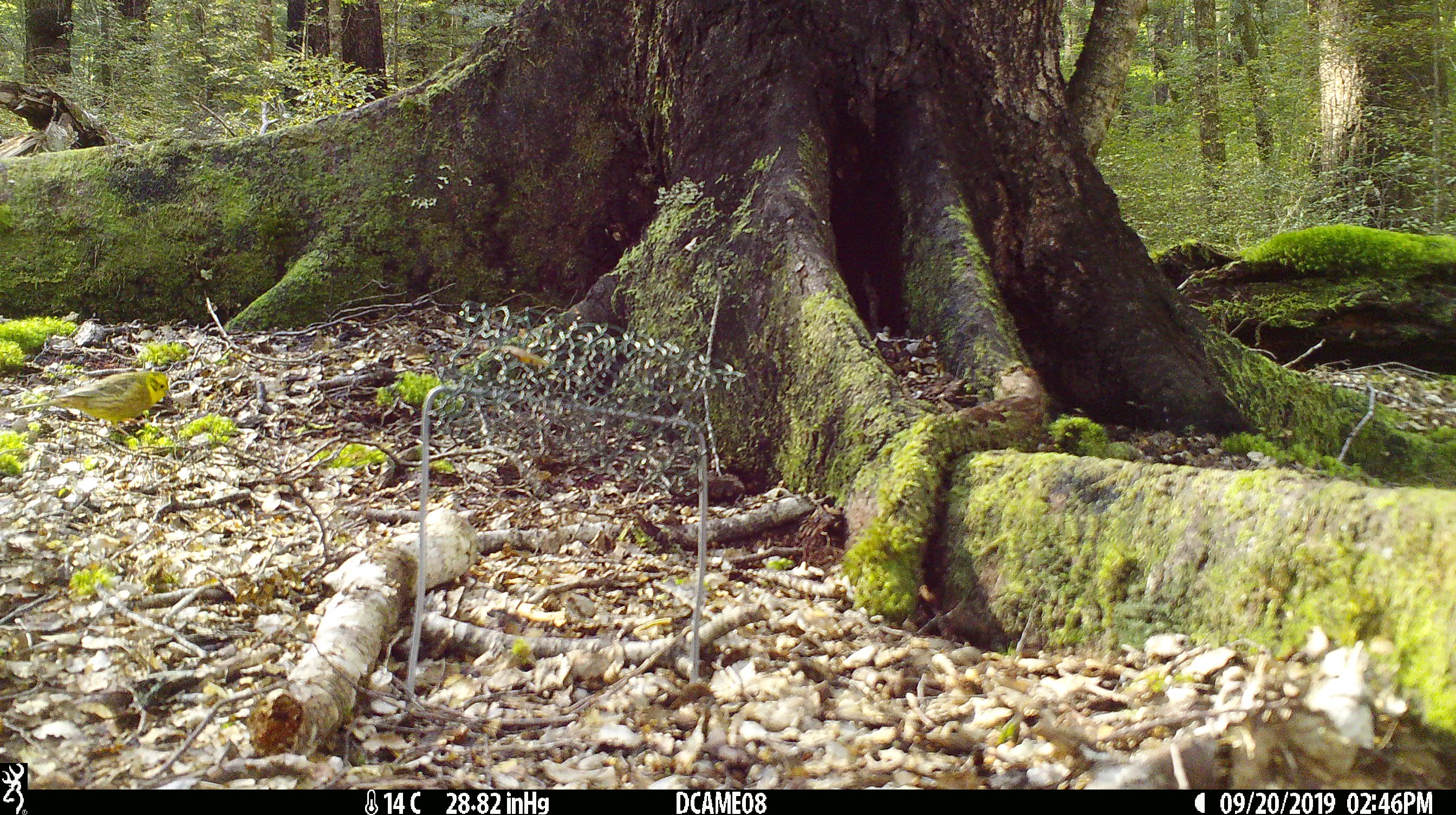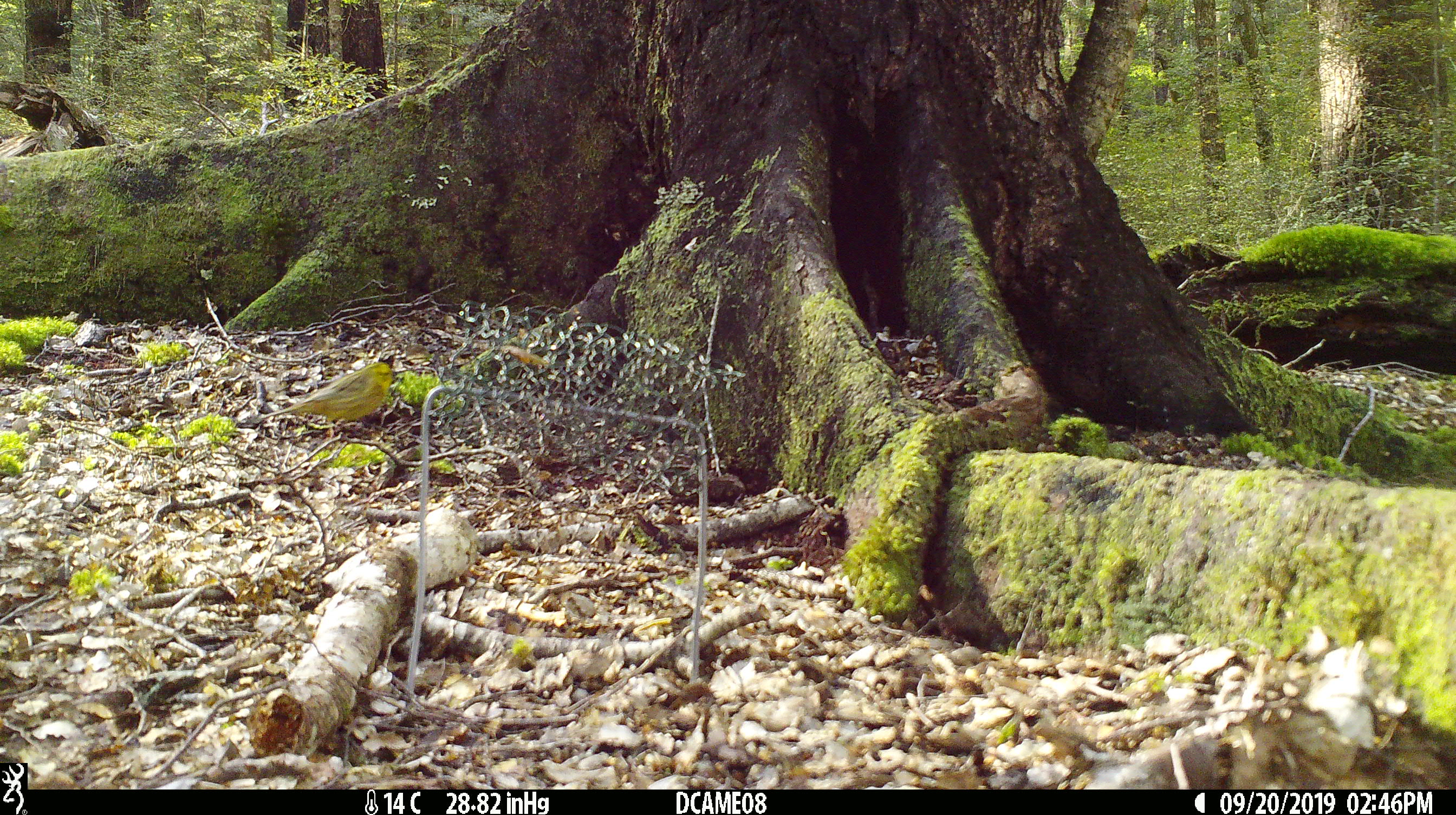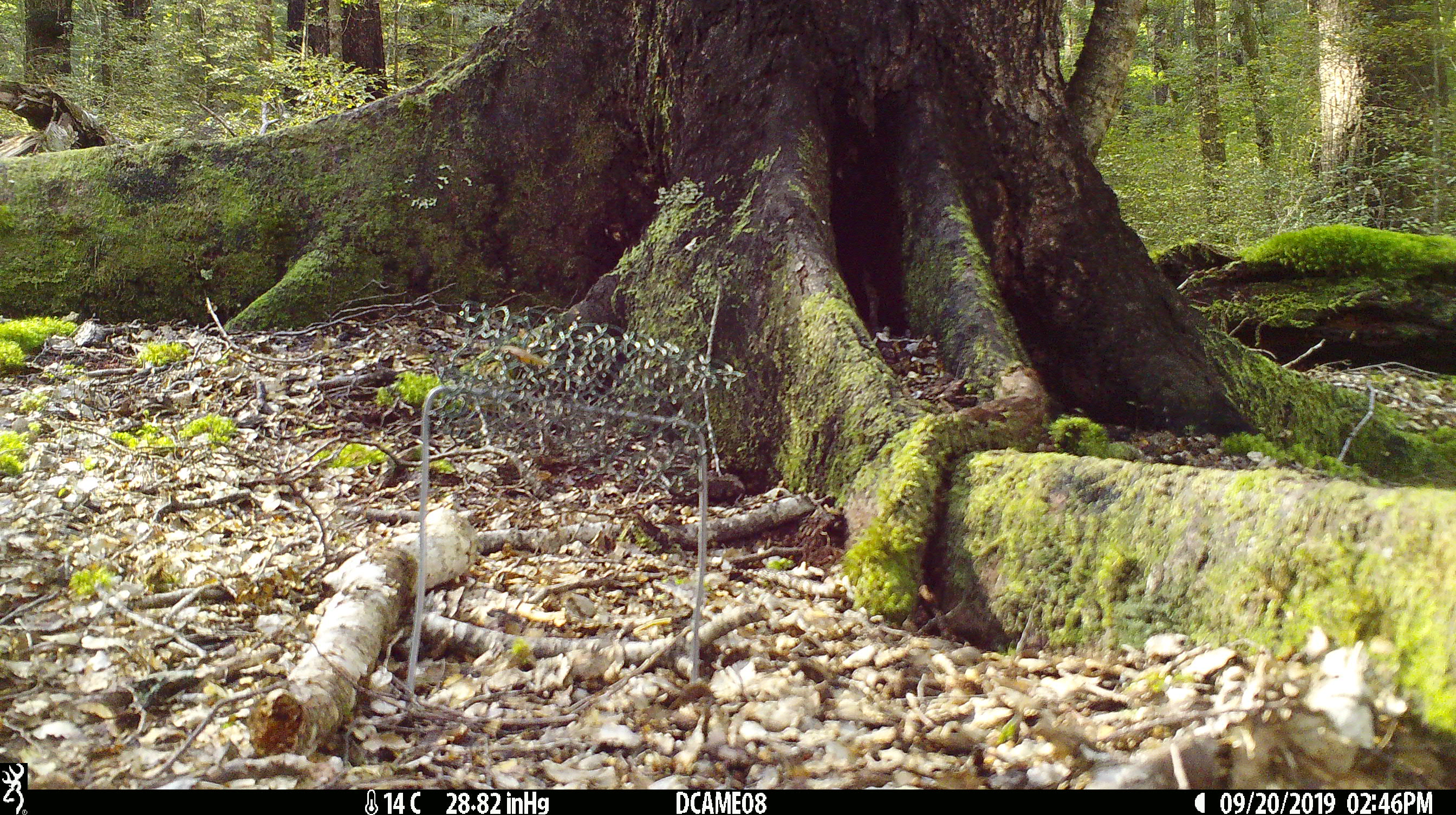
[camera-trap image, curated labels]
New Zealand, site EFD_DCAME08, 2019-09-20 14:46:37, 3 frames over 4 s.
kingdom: Animalia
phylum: Chordata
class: Aves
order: Passeriformes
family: Emberizidae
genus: Emberiza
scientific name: Emberiza citrinella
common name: yellowhammer